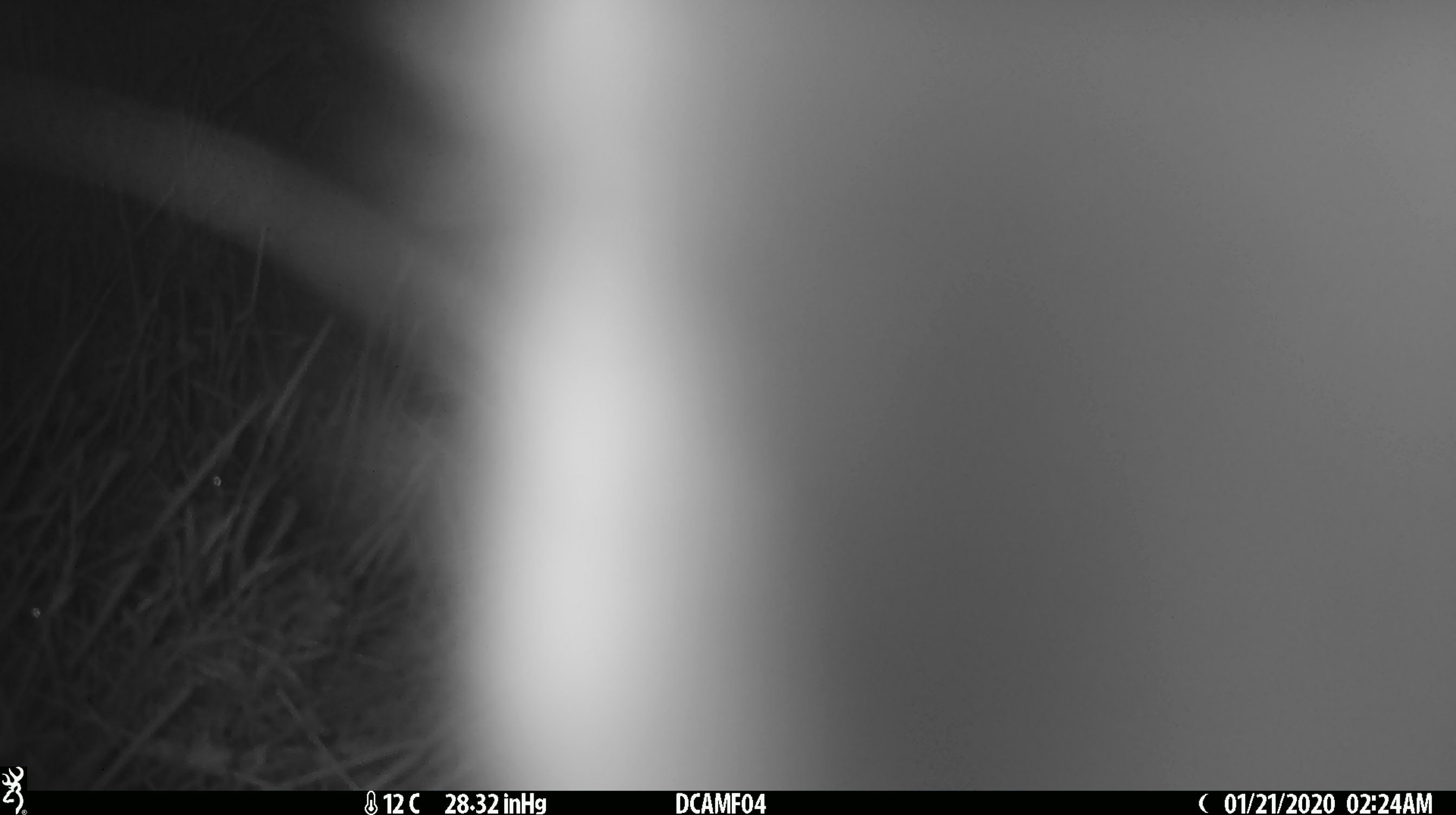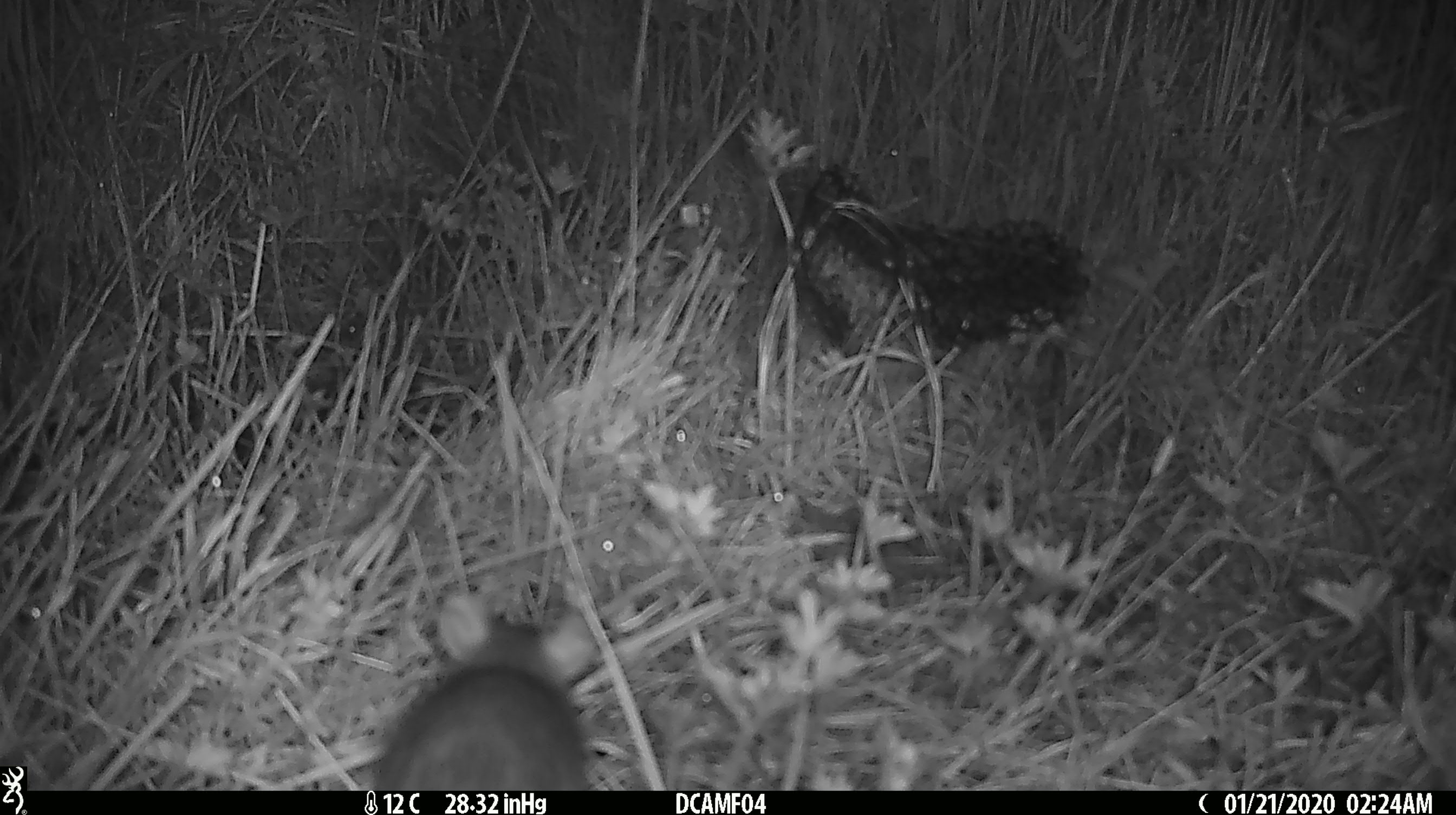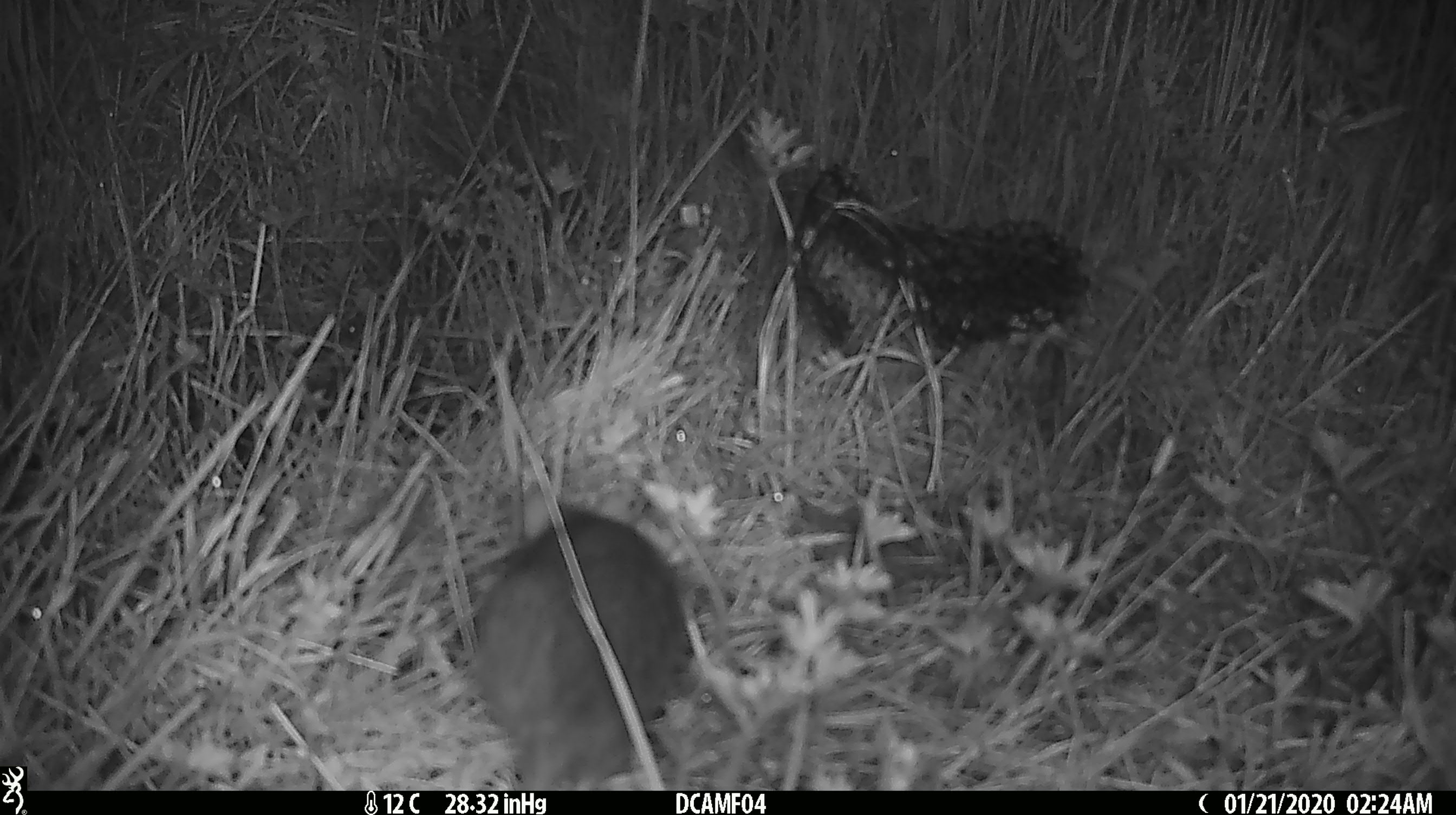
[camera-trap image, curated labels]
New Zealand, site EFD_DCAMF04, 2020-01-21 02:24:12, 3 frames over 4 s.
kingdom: Animalia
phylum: Chordata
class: Mammalia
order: Rodentia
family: Muridae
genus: Rattus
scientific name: Rattus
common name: rat